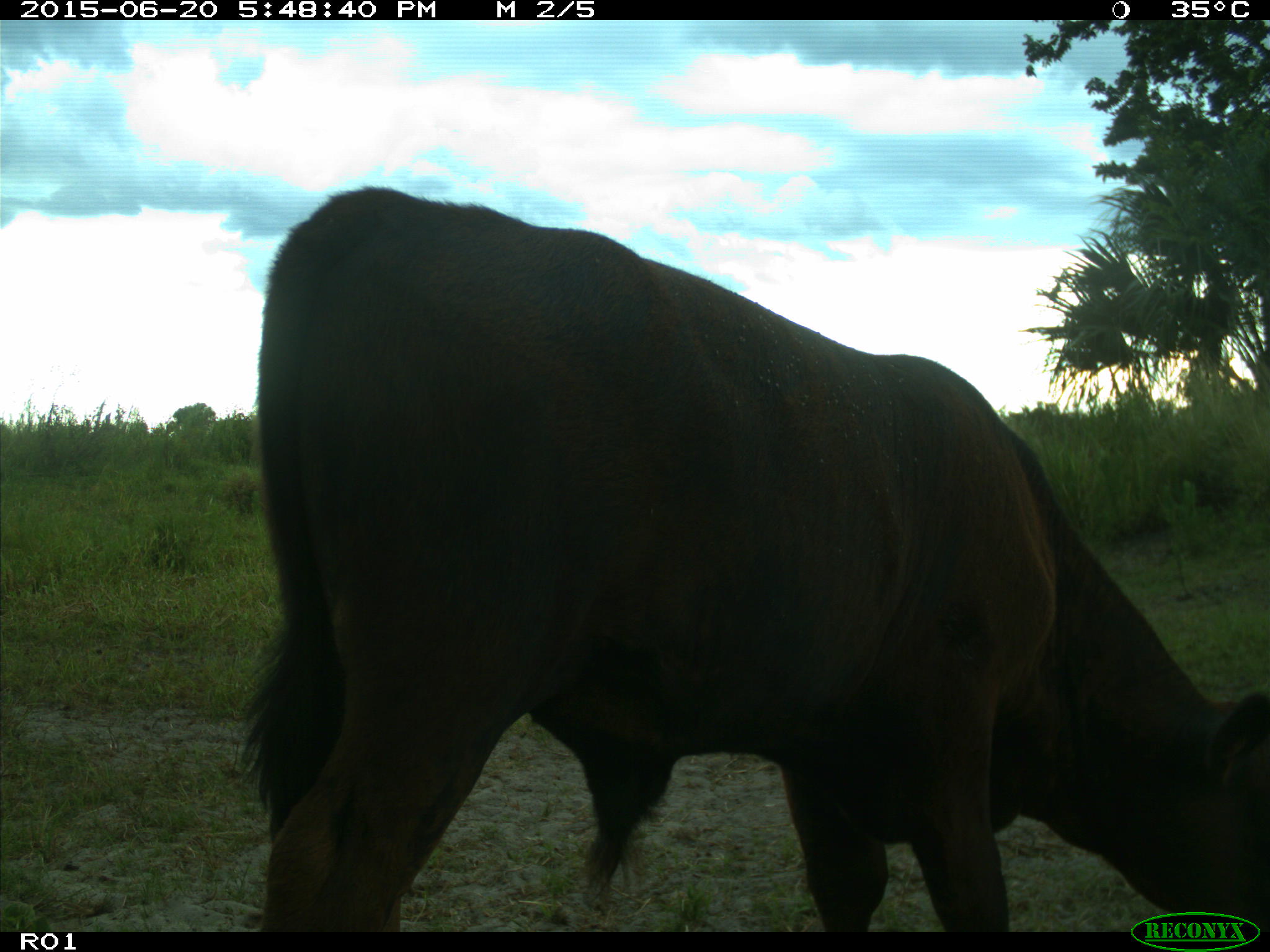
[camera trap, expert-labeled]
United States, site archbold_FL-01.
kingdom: Animalia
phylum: Chordata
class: Mammalia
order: Artiodactyla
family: Bovidae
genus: Bos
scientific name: Bos taurus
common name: domestic cow